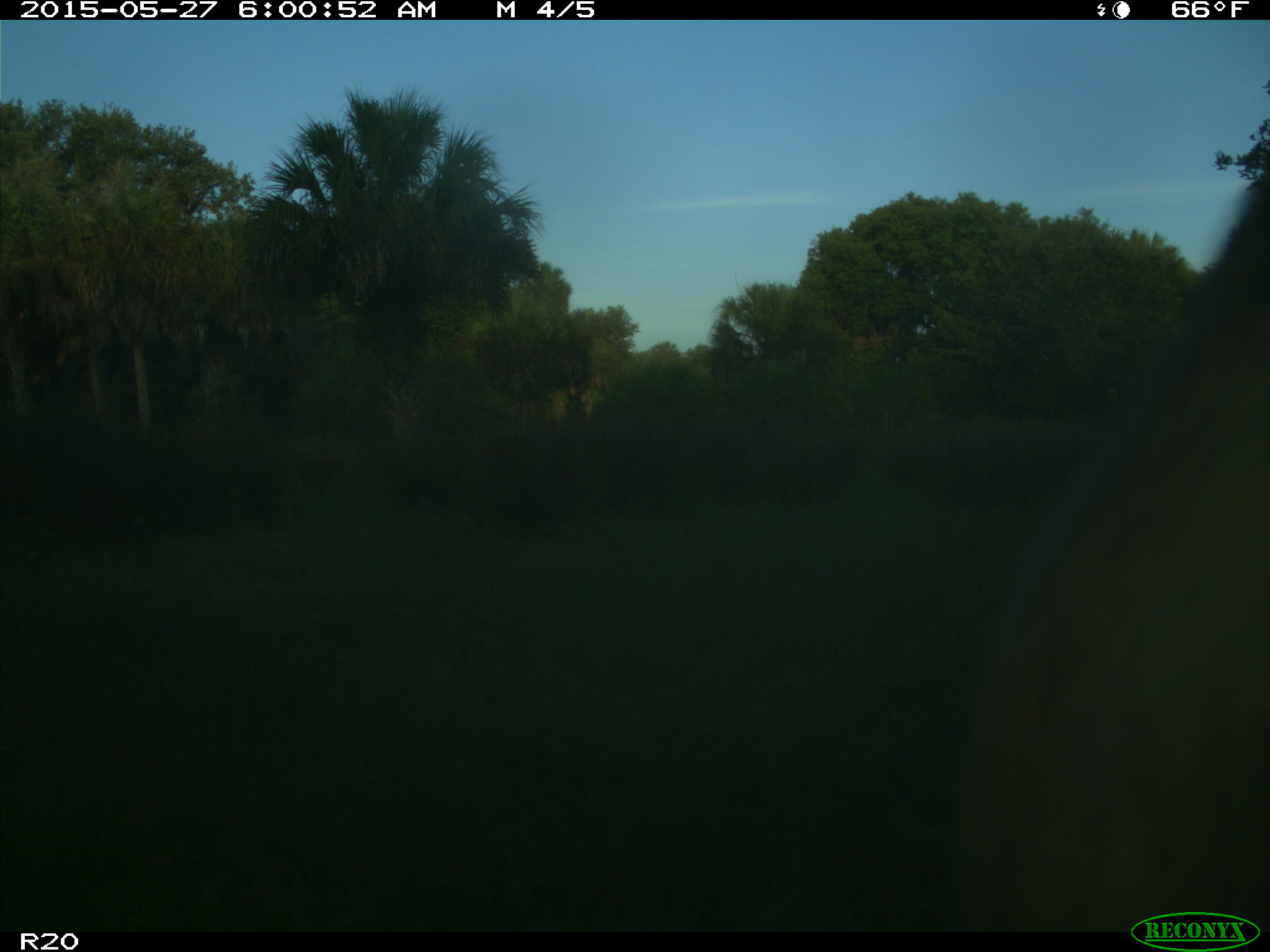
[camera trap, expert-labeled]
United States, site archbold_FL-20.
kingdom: Animalia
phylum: Chordata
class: Mammalia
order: Artiodactyla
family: Bovidae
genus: Bos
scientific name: Bos taurus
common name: domestic cow